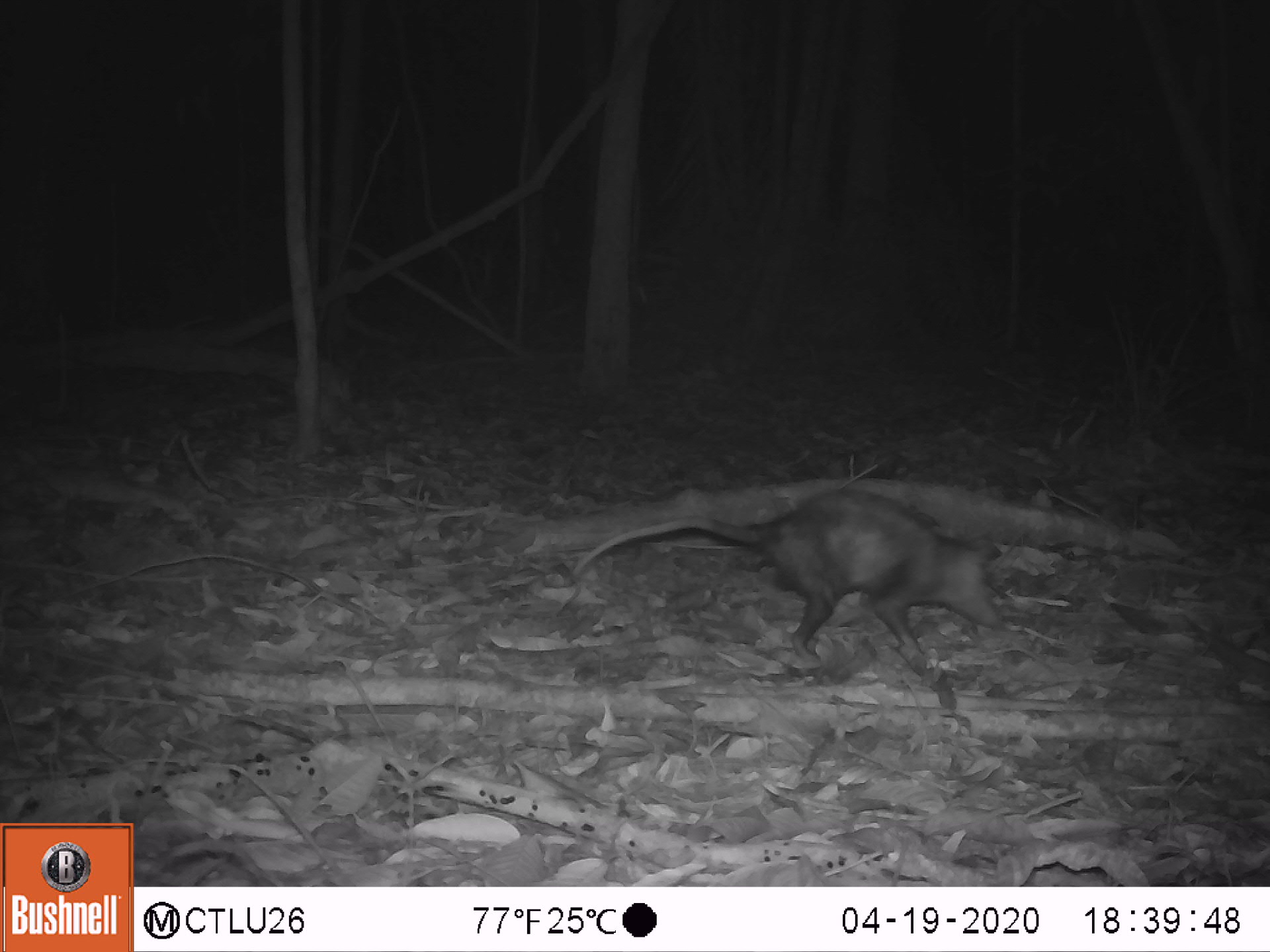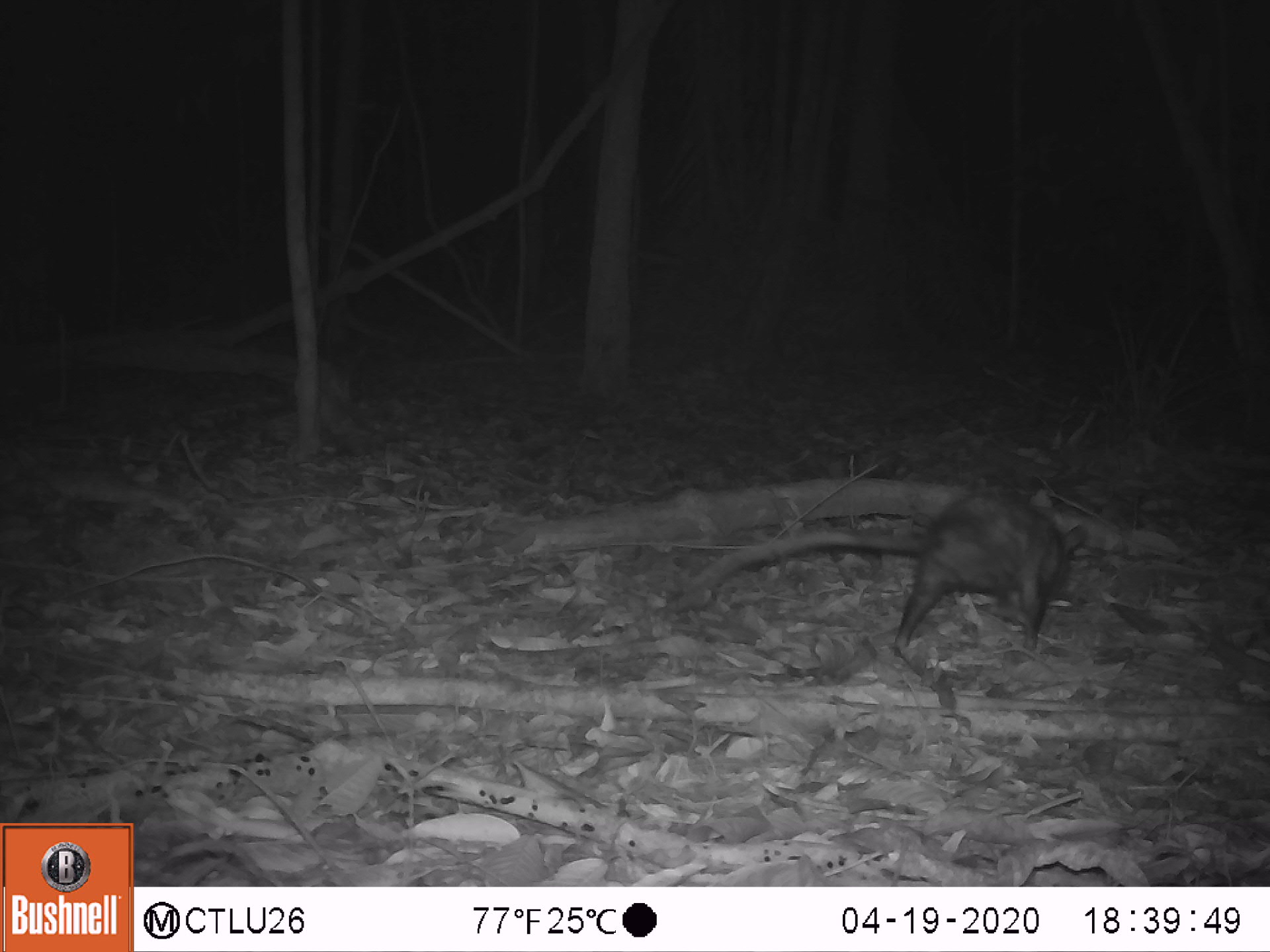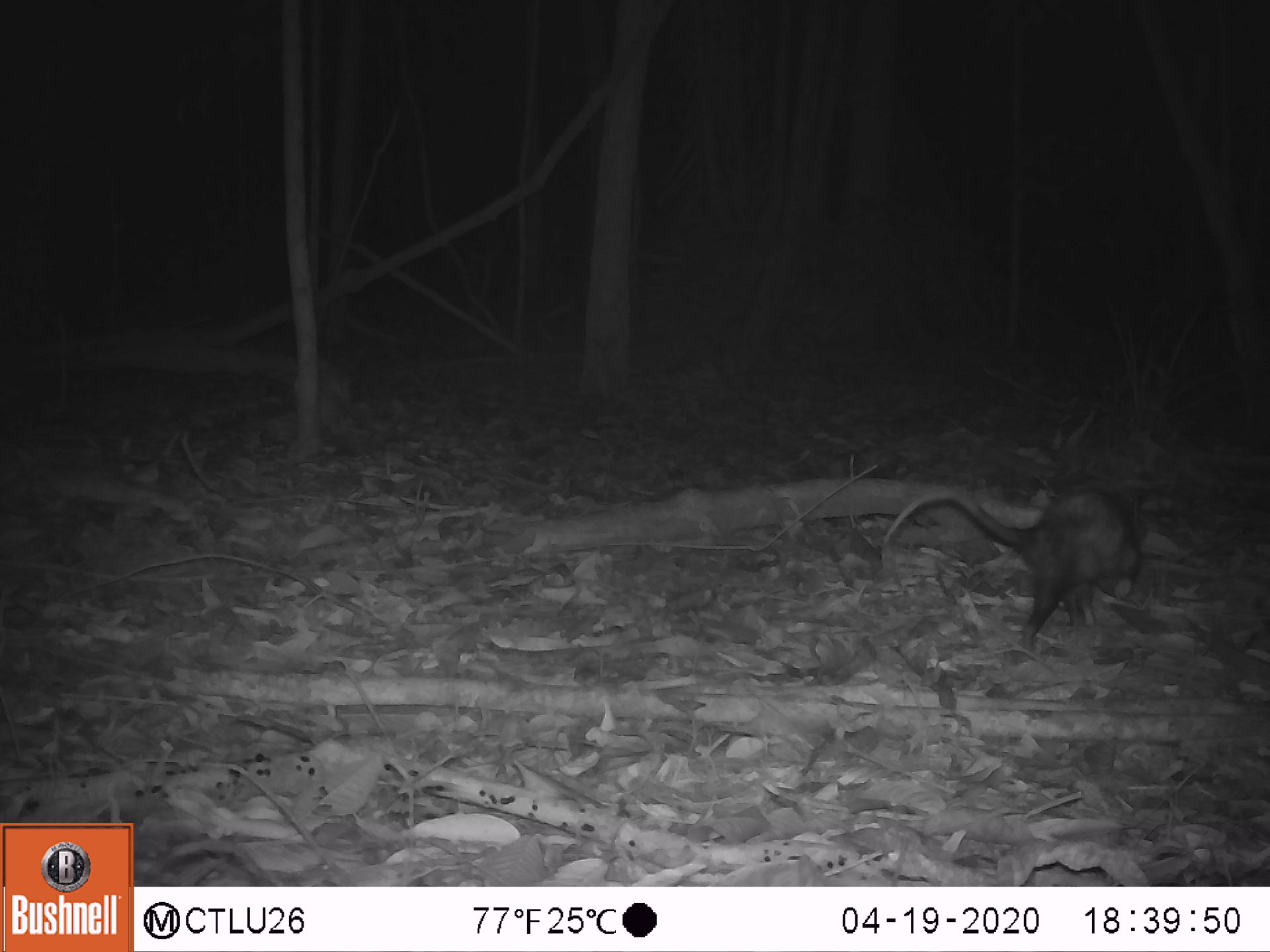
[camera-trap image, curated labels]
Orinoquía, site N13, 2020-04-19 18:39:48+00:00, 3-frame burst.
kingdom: Animalia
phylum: Chordata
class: Mammalia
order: Didelphimorphia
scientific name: Didelphimorphia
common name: possum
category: unknown possum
Unknown possum (possum) (Didelphimorphia).